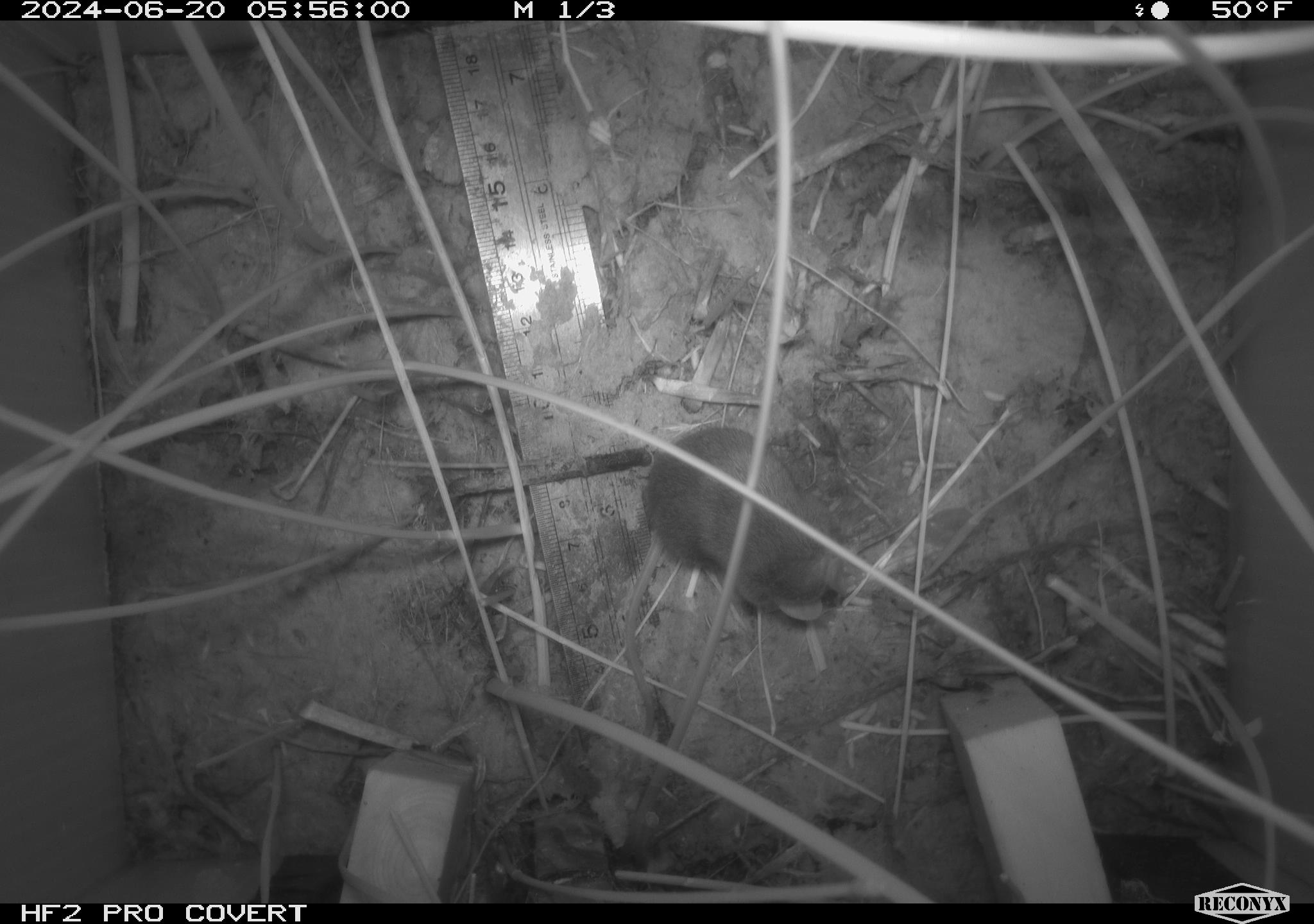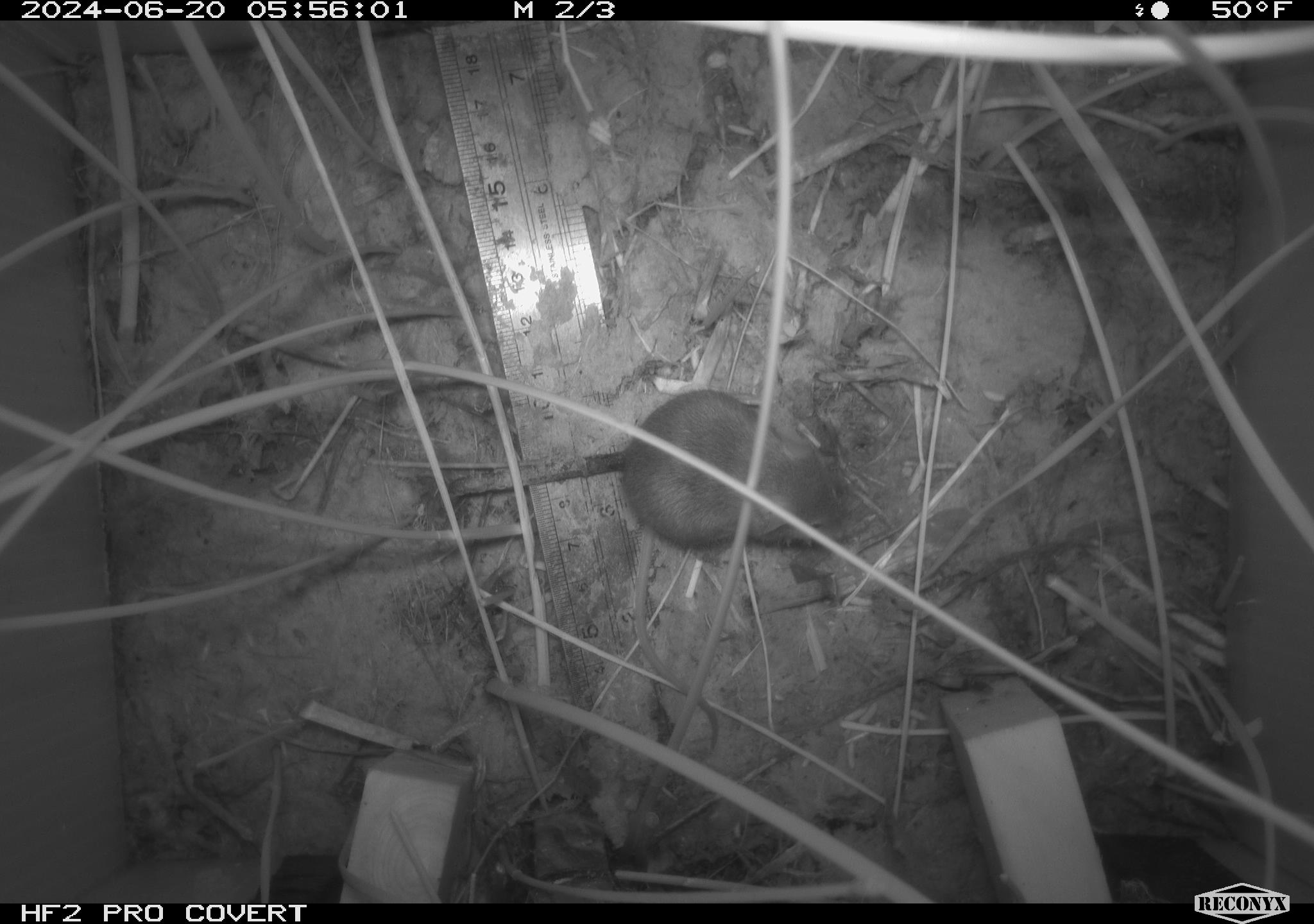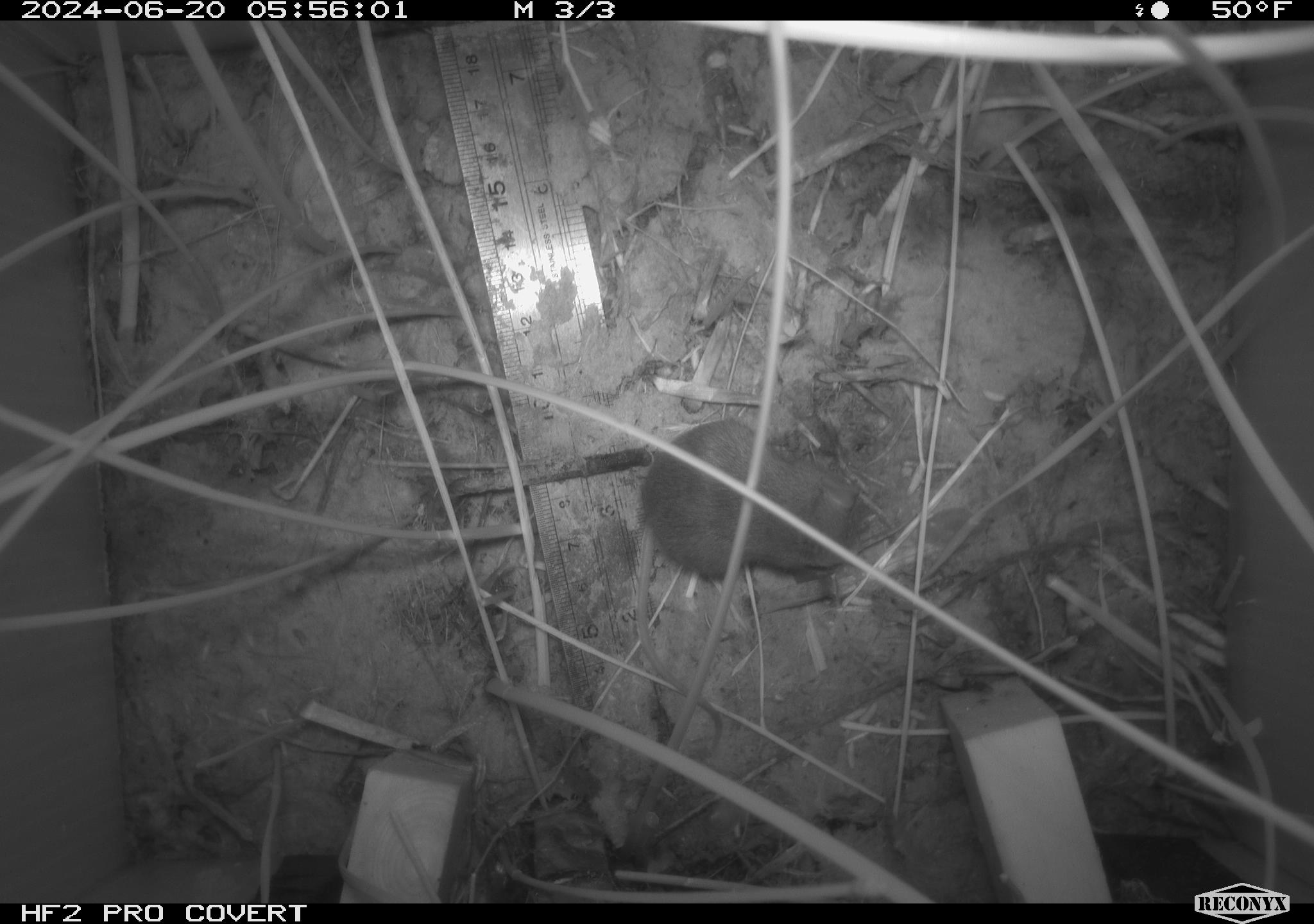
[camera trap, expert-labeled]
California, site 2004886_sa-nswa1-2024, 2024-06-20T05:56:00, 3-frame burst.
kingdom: Animalia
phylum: Chordata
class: Mammalia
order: Rodentia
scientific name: Rodentia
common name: rodent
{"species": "rodent (Rodentia)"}